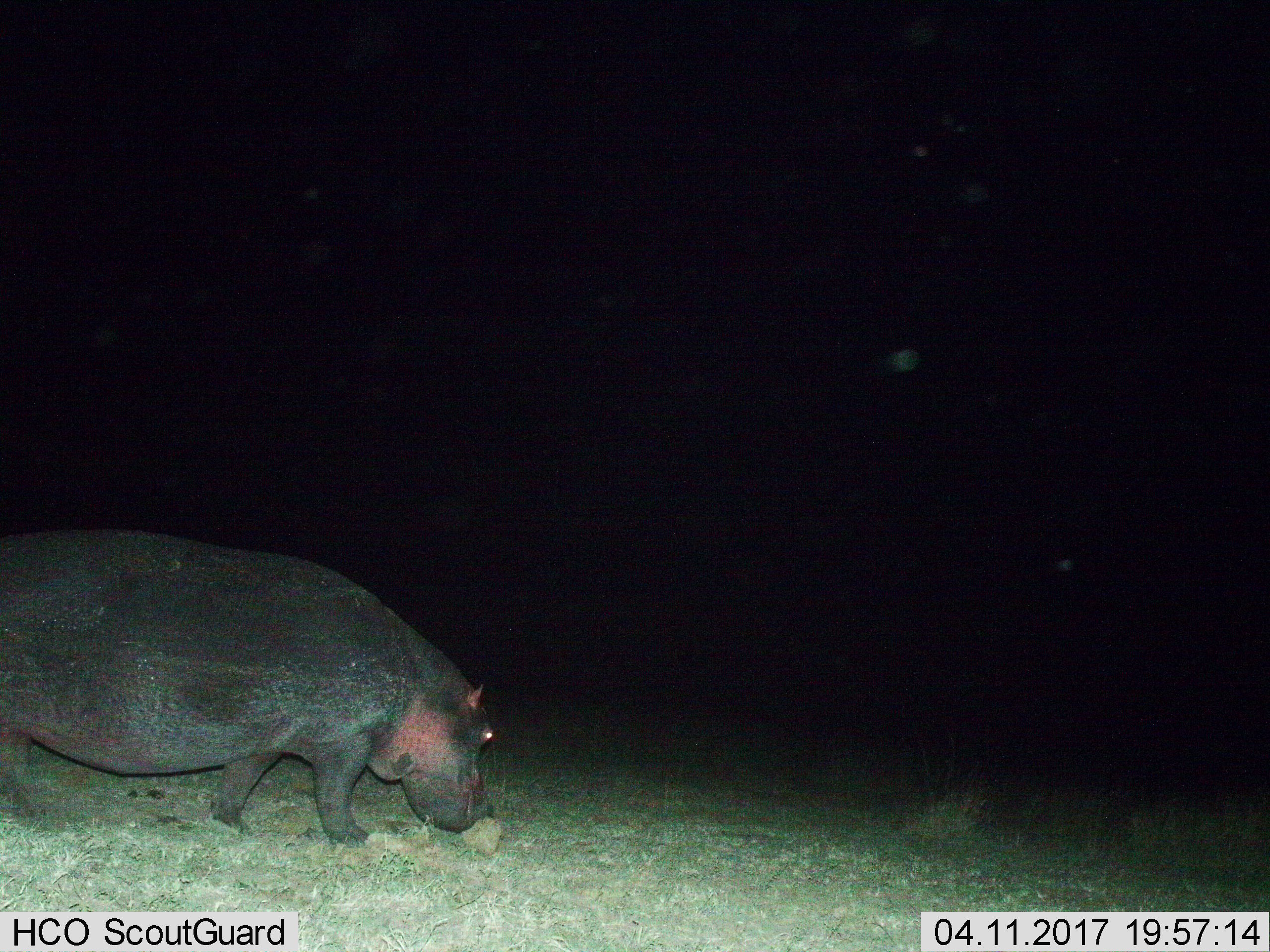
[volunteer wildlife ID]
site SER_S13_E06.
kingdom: Animalia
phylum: Chordata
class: Mammalia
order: Artiodactyla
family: Hippopotamidae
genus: Hippopotamus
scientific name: Hippopotamus amphibius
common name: hippopotamus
Hippopotamus (Hippopotamus amphibius), count 1. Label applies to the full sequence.